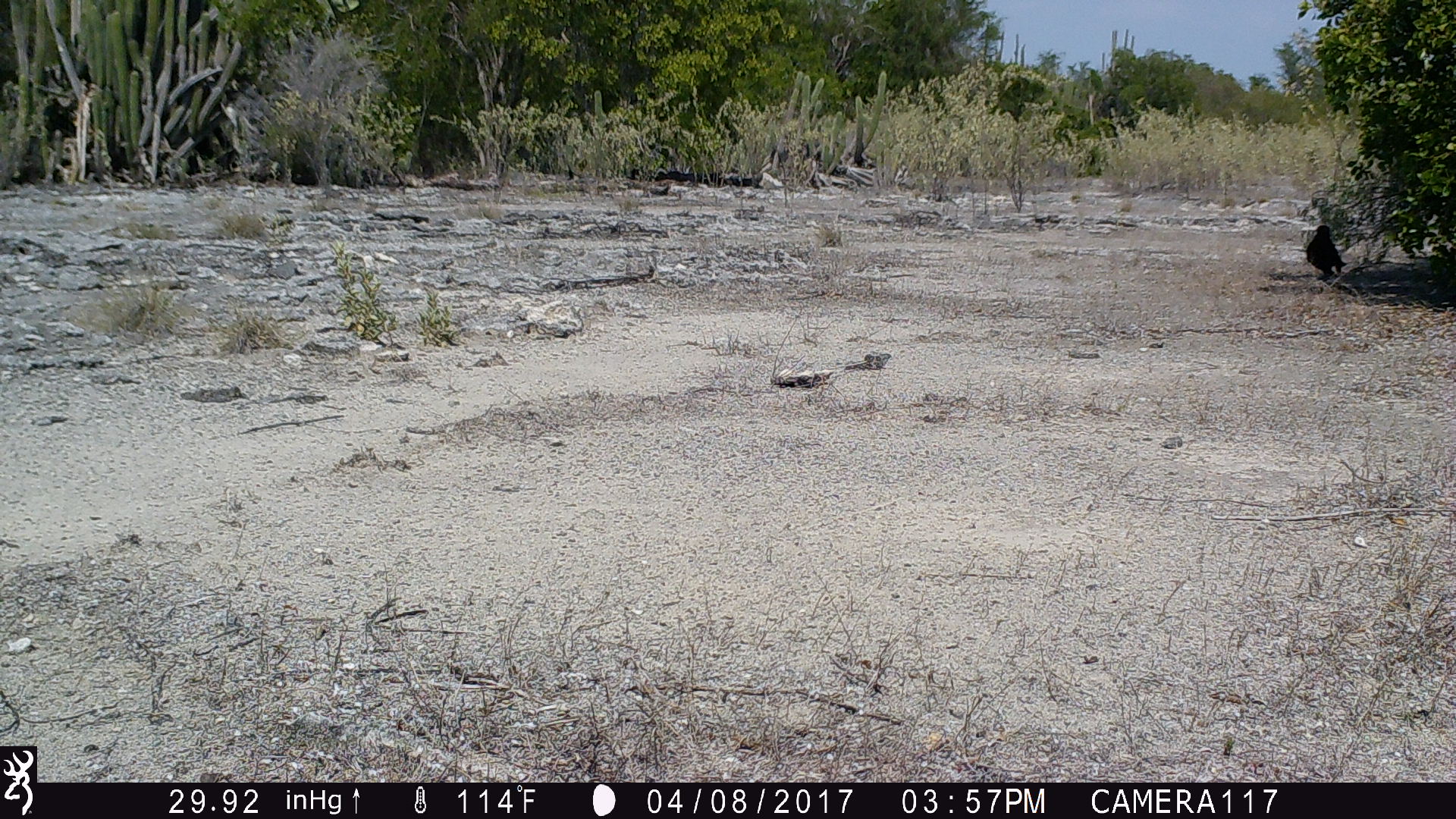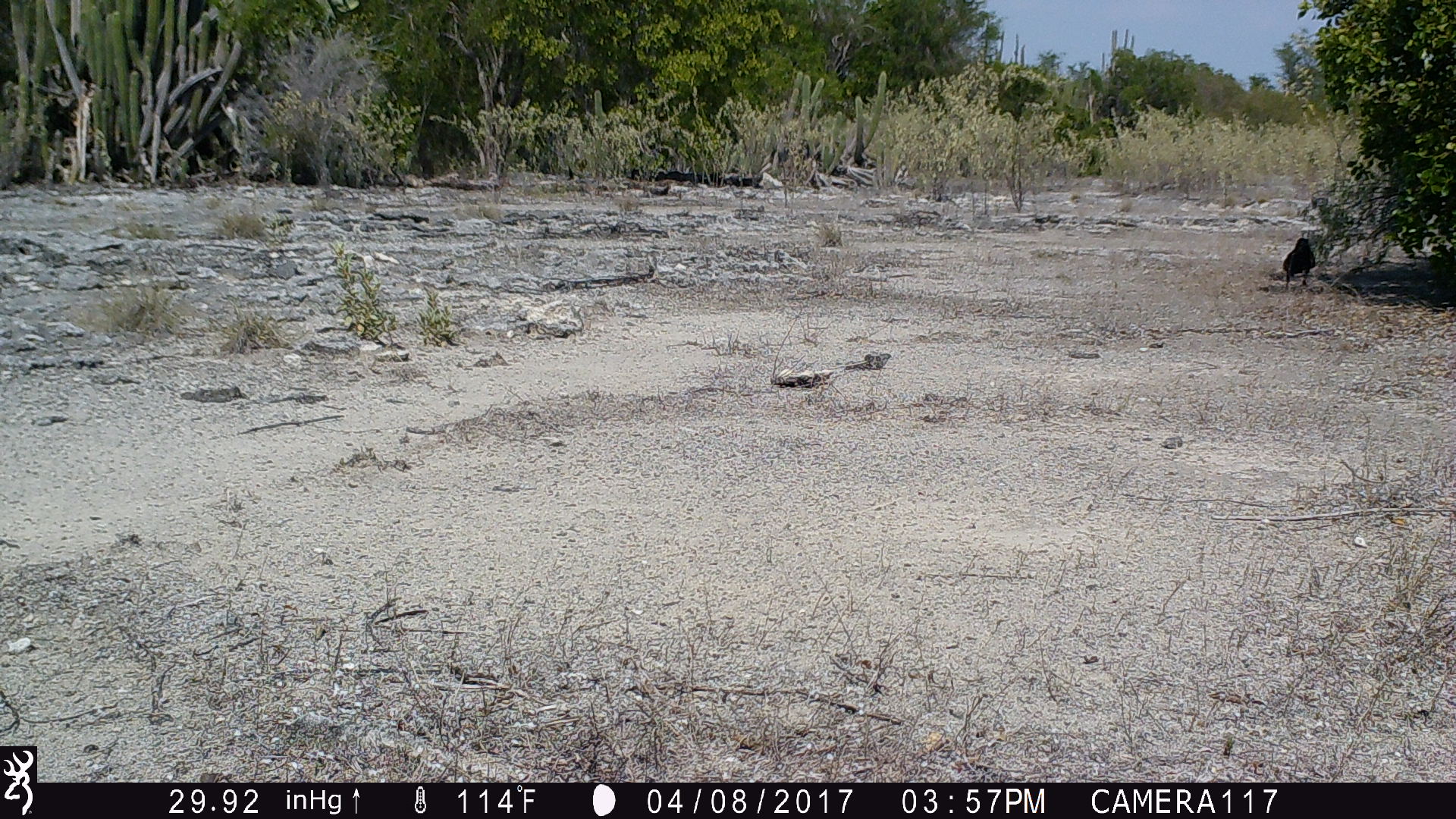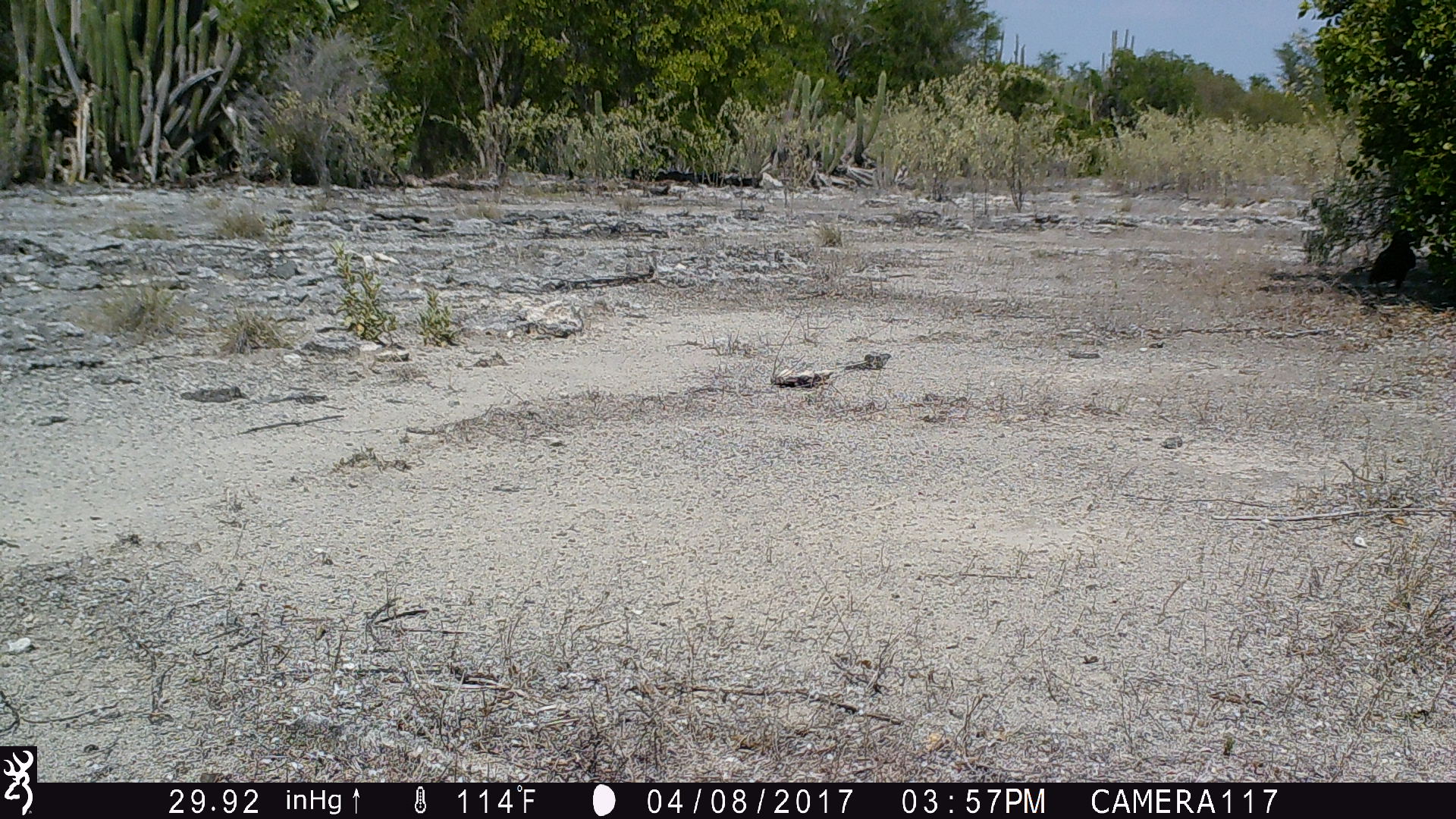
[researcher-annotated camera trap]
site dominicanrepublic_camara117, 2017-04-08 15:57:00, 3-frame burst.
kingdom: Animalia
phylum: Chordata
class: Aves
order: Passeriformes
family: Corvidae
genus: Corvus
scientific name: Corvus corax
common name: raven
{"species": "raven (Corvus corax)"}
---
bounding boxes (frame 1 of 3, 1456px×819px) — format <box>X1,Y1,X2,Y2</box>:
raven: <box>1302,222,1347,281</box>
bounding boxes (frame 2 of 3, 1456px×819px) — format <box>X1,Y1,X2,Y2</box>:
raven: <box>1279,234,1318,290</box>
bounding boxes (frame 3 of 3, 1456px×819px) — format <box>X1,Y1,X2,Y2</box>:
raven: <box>1367,231,1420,296</box>